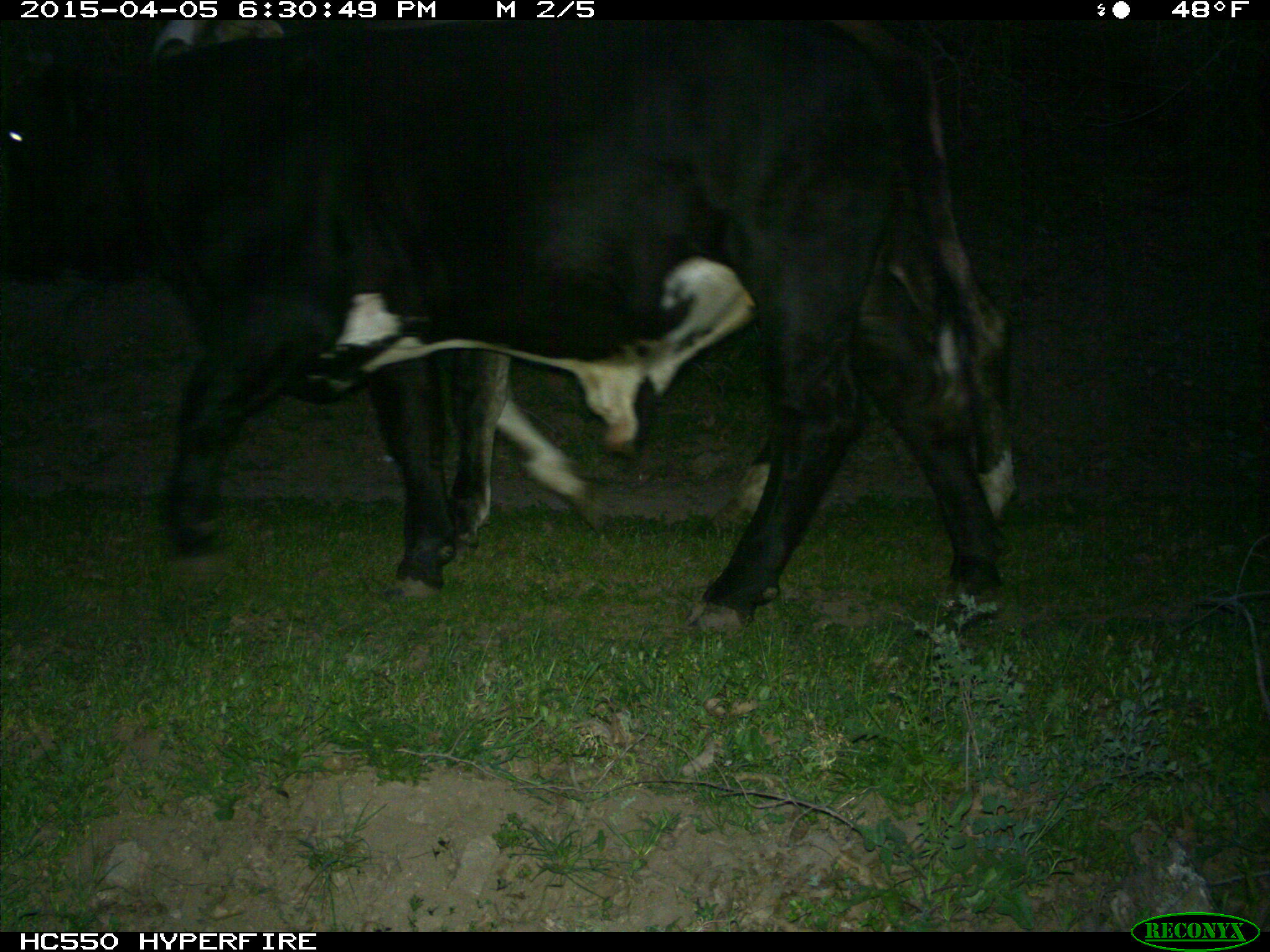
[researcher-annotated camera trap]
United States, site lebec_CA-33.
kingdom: Animalia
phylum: Chordata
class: Mammalia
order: Artiodactyla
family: Bovidae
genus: Bos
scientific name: Bos taurus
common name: domestic cow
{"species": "Bos taurus (domestic cow)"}